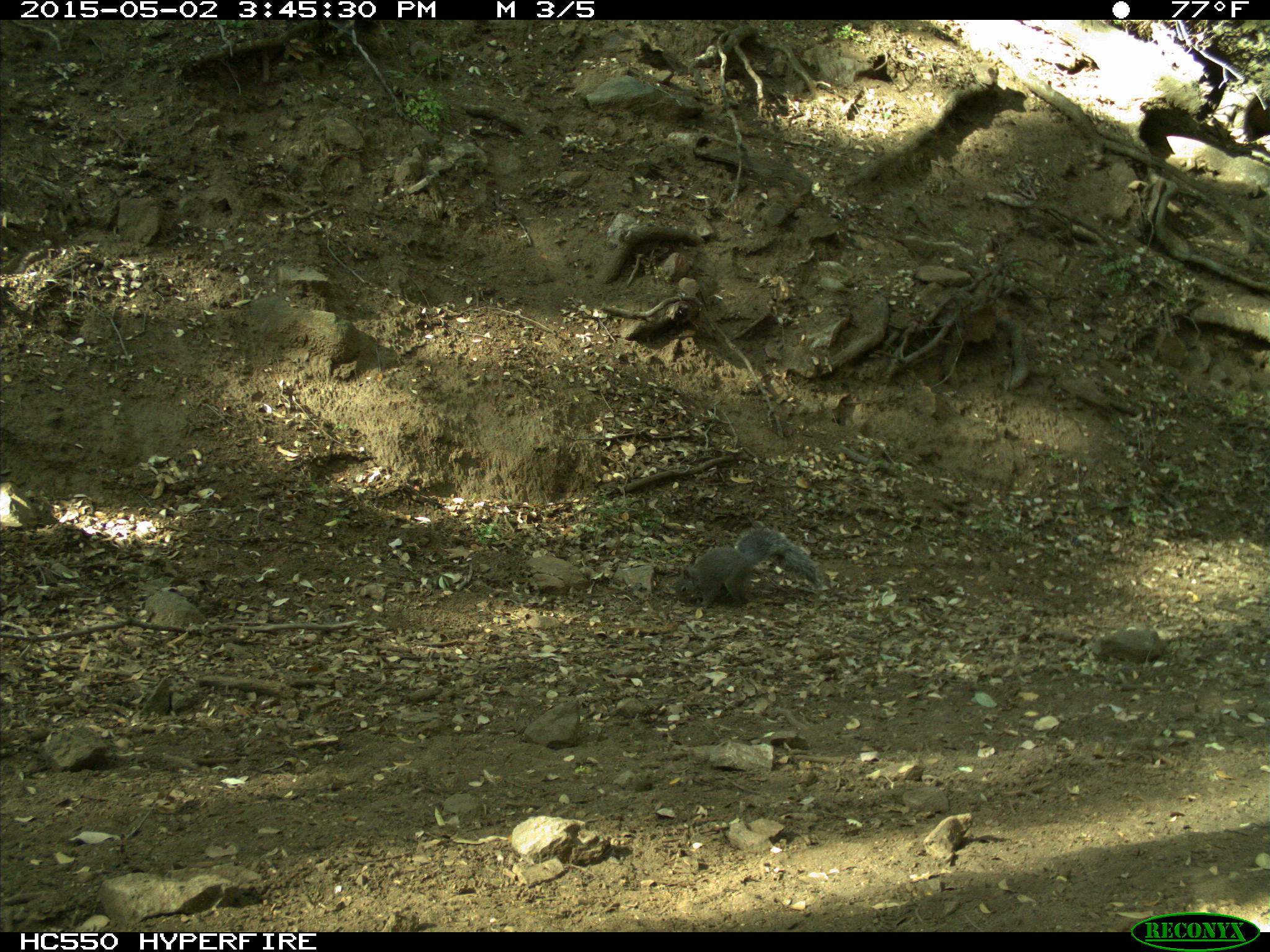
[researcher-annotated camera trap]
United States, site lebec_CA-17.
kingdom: Animalia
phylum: Chordata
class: Mammalia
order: Rodentia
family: Sciuridae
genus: Sciurus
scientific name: Sciurus carolinensis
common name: eastern gray squirrel